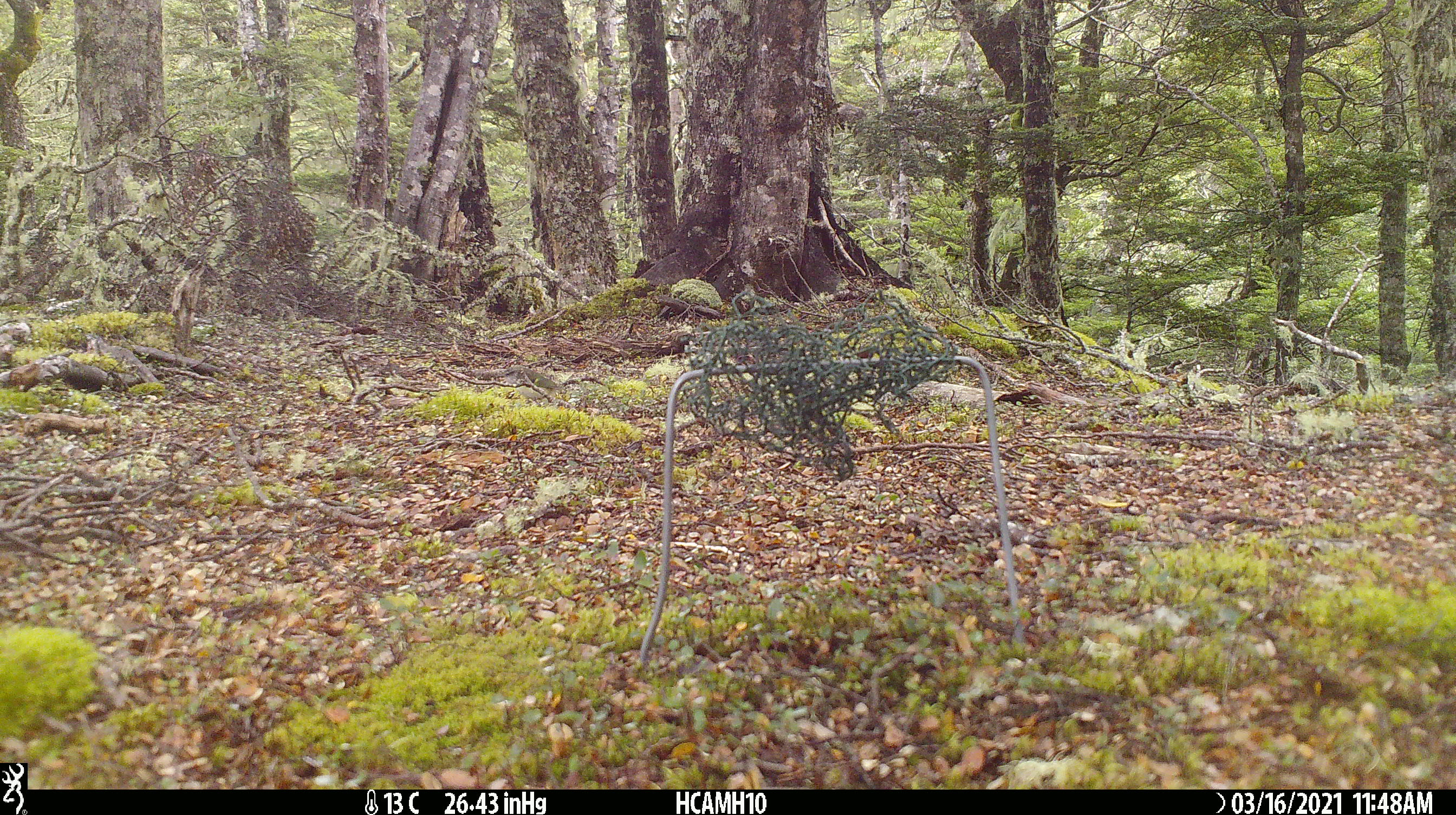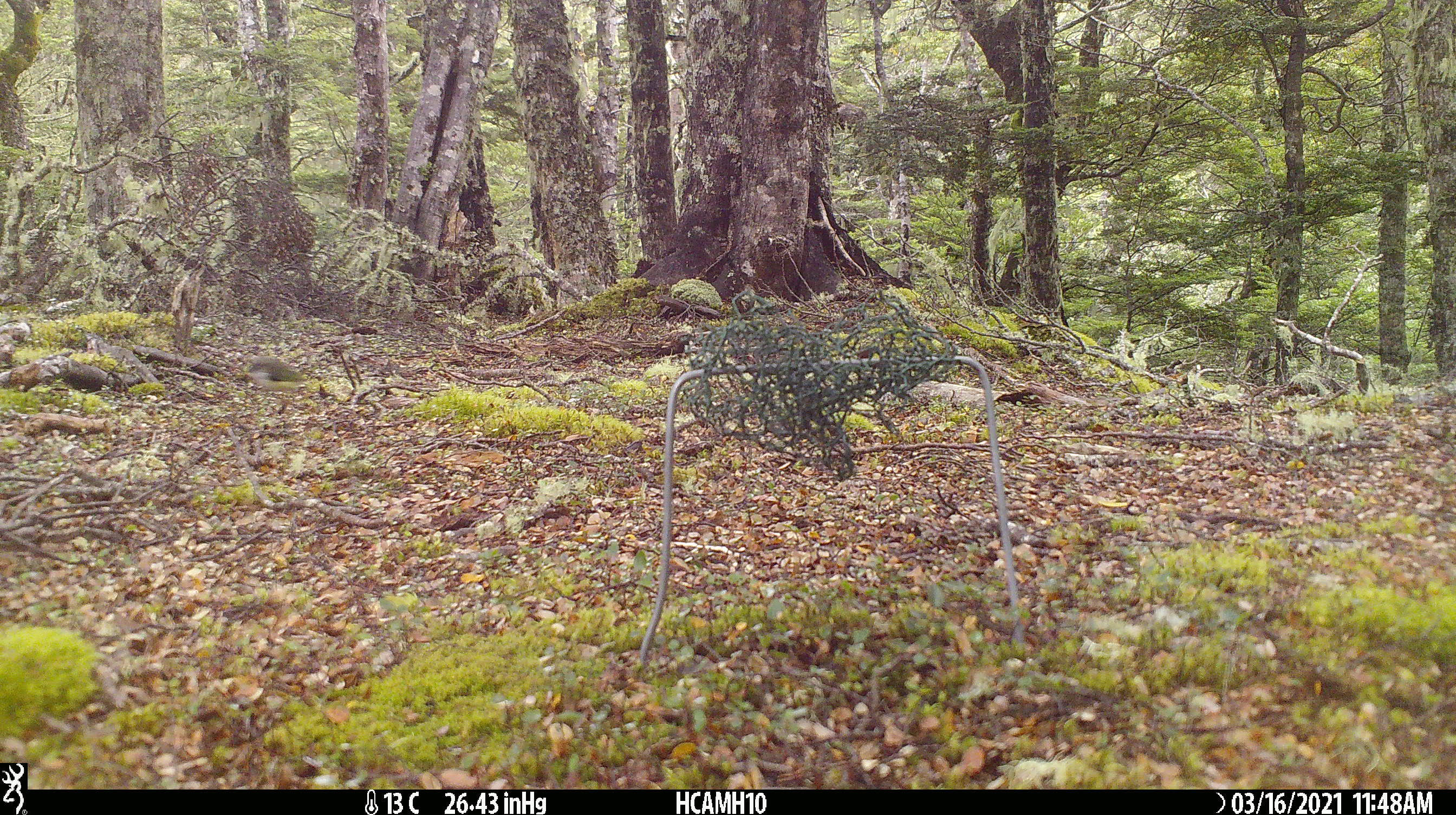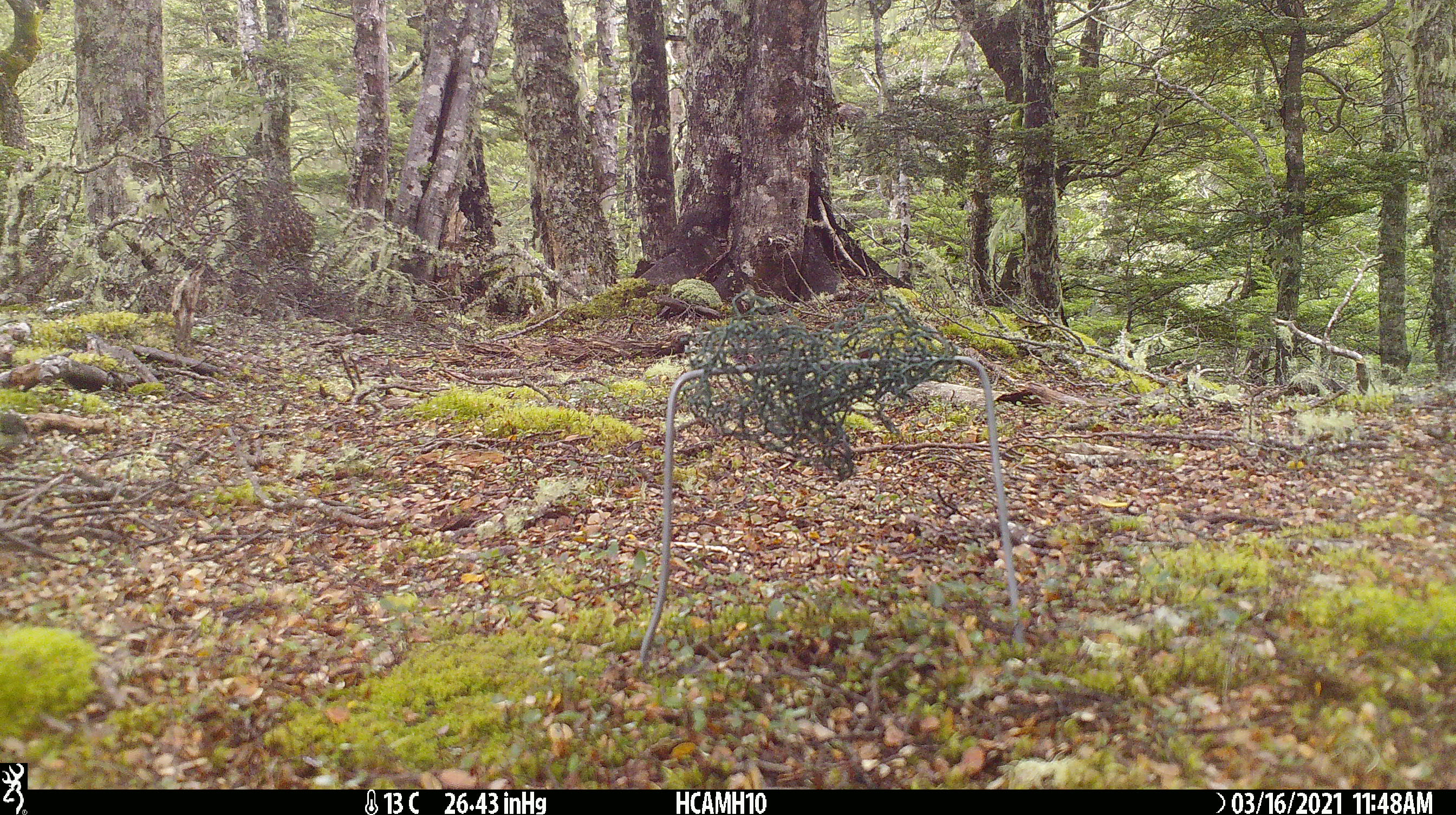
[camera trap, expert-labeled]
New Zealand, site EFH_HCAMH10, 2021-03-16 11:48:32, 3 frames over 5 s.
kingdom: Animalia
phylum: Chordata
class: Aves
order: Passeriformes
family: Acanthisittidae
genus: Acanthisitta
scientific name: Acanthisitta chloris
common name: rifleman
Rifleman (Acanthisitta chloris).